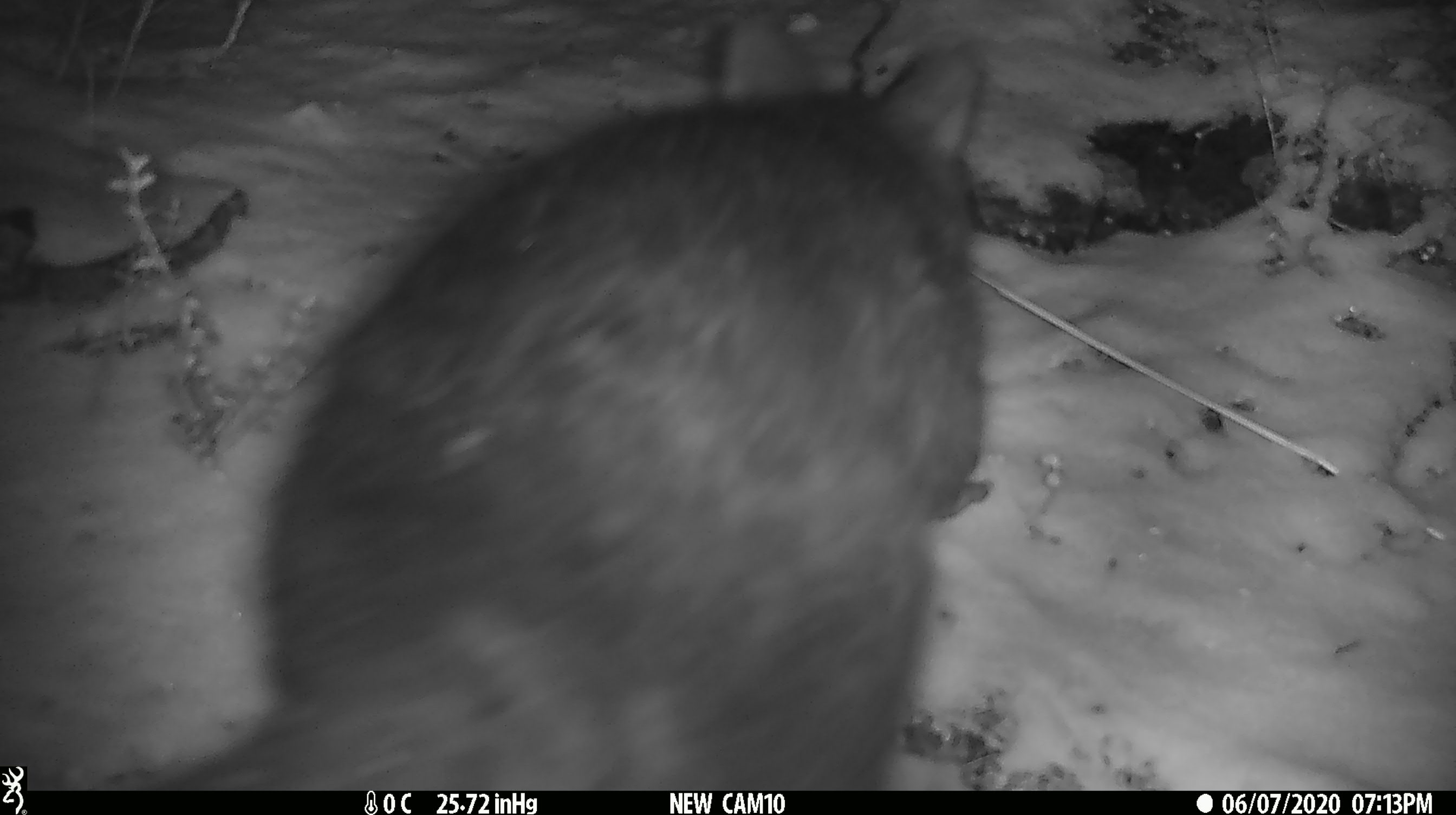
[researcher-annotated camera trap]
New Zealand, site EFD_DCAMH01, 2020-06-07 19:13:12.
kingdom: Animalia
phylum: Chordata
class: Mammalia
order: Diprotodontia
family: Phalangeridae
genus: Trichosurus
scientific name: Trichosurus vulpecula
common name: common brushtail possum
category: possum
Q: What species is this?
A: Possum (common brushtail possum) (Trichosurus vulpecula).